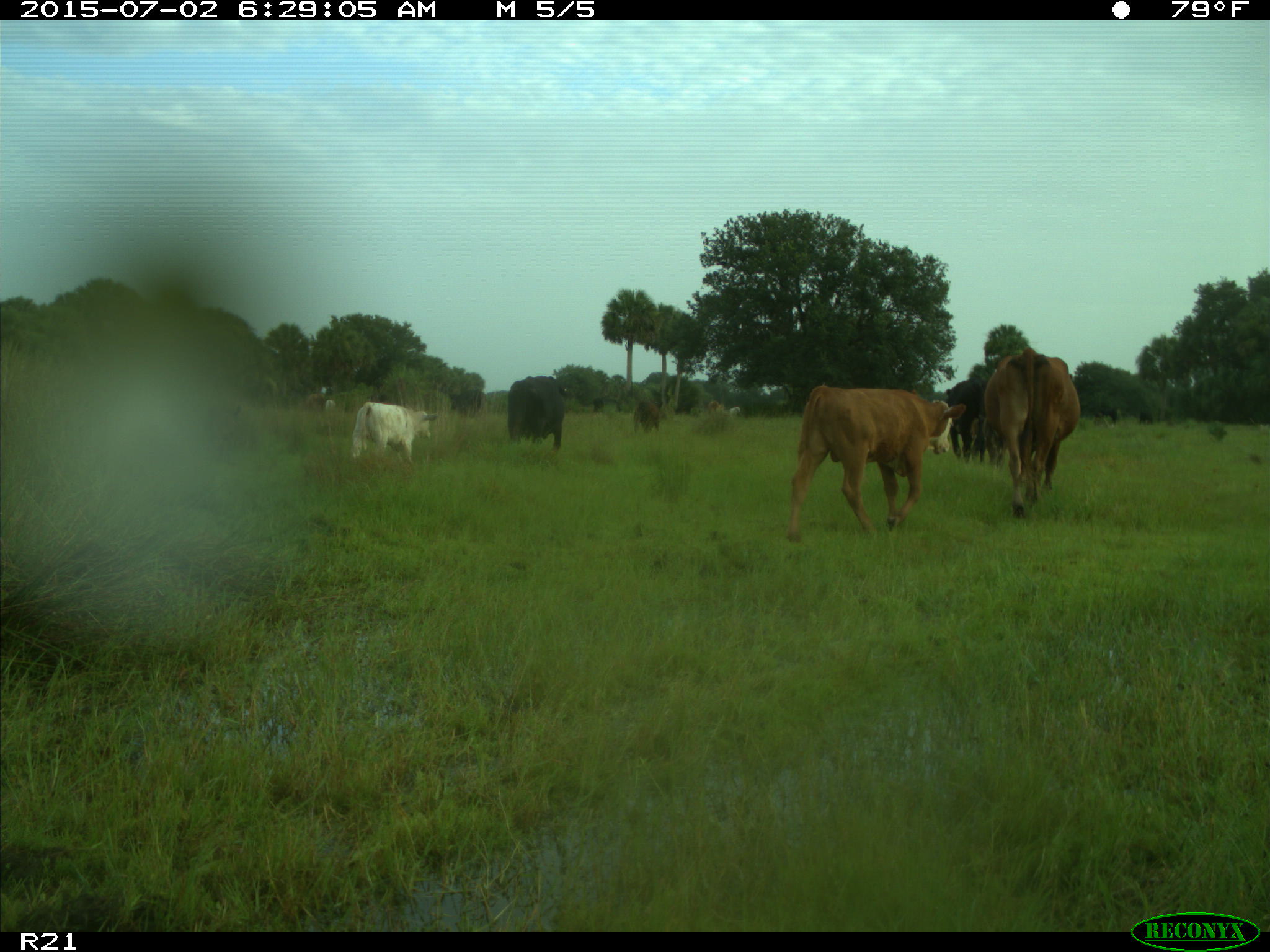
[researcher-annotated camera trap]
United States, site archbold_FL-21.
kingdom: Animalia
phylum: Chordata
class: Mammalia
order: Artiodactyla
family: Bovidae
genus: Bos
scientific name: Bos taurus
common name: domestic cow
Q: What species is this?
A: Bos taurus (domestic cow).